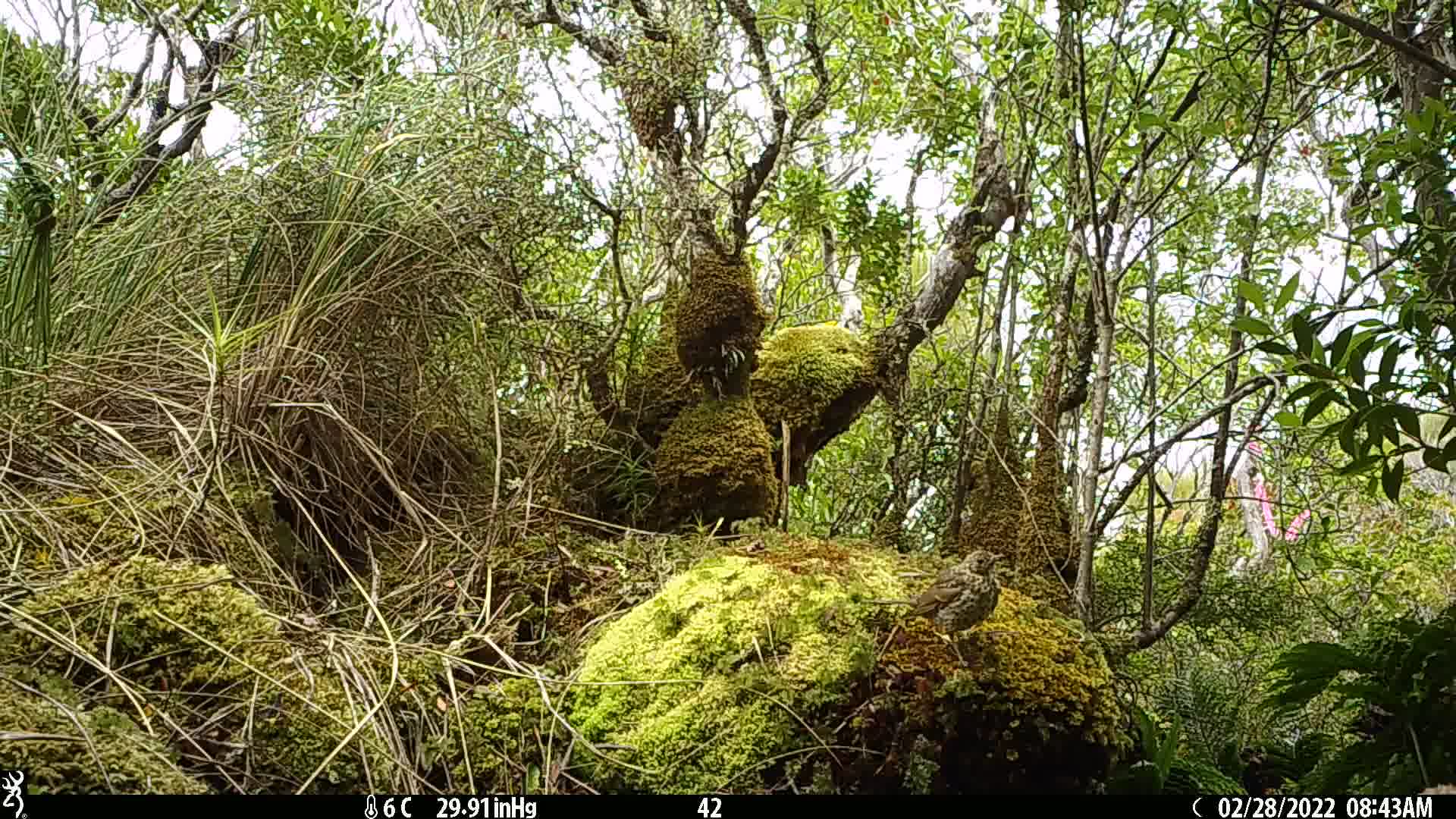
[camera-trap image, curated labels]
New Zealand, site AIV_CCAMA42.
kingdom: Animalia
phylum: Chordata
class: Aves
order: Passeriformes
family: Turdidae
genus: Turdus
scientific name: Turdus philomelos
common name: song thrush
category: thrush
Thrush (song thrush) (Turdus philomelos).